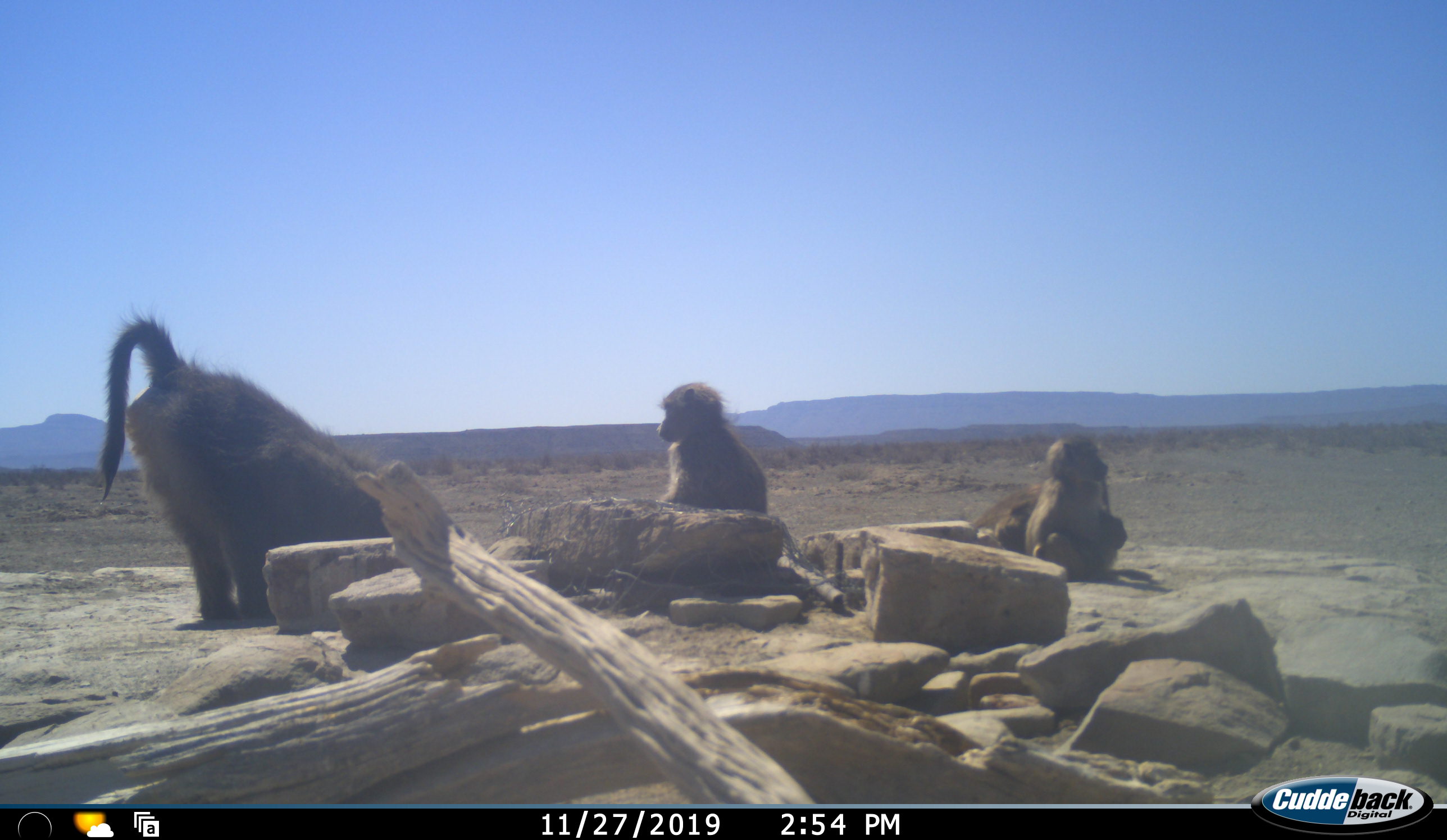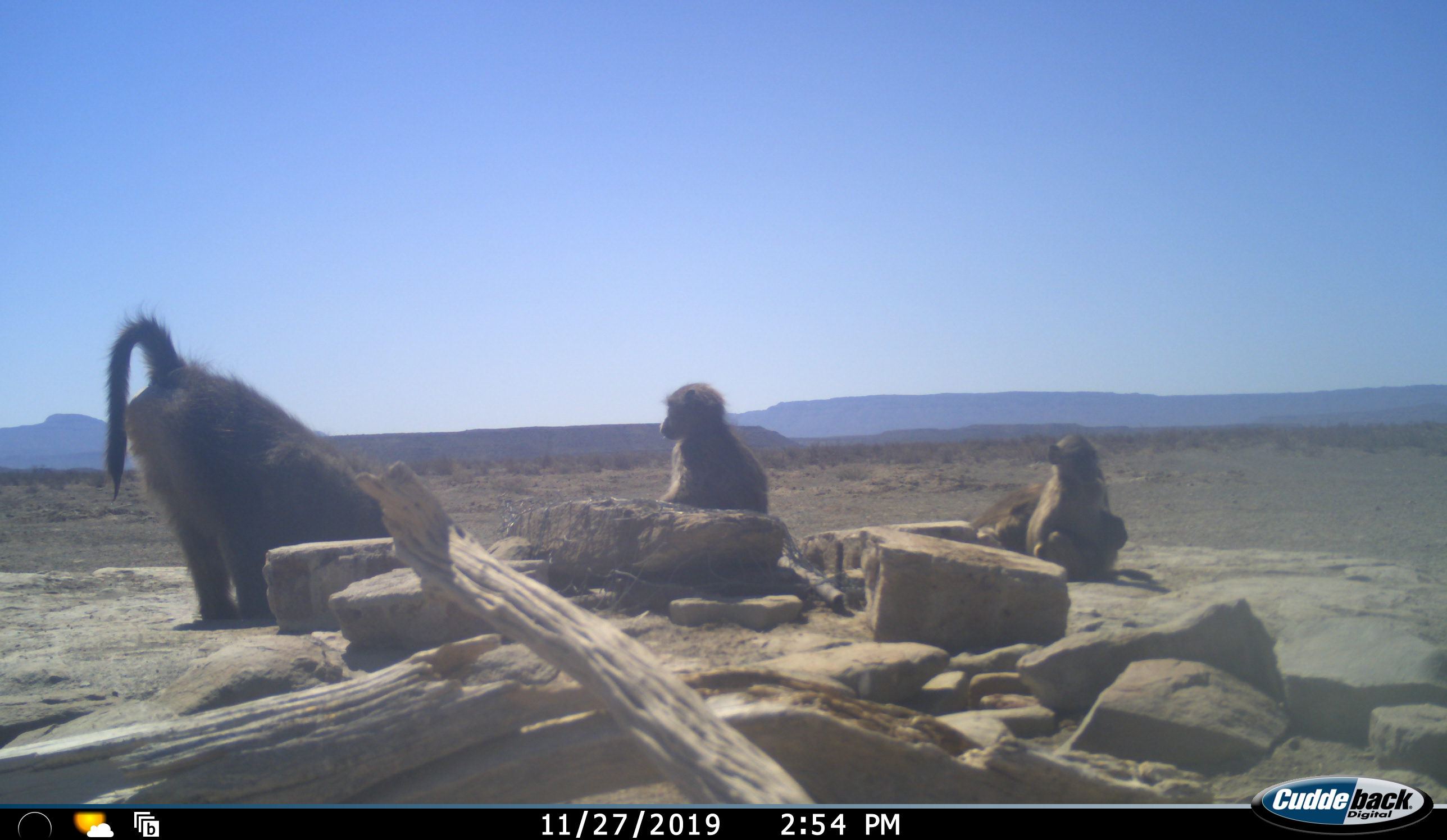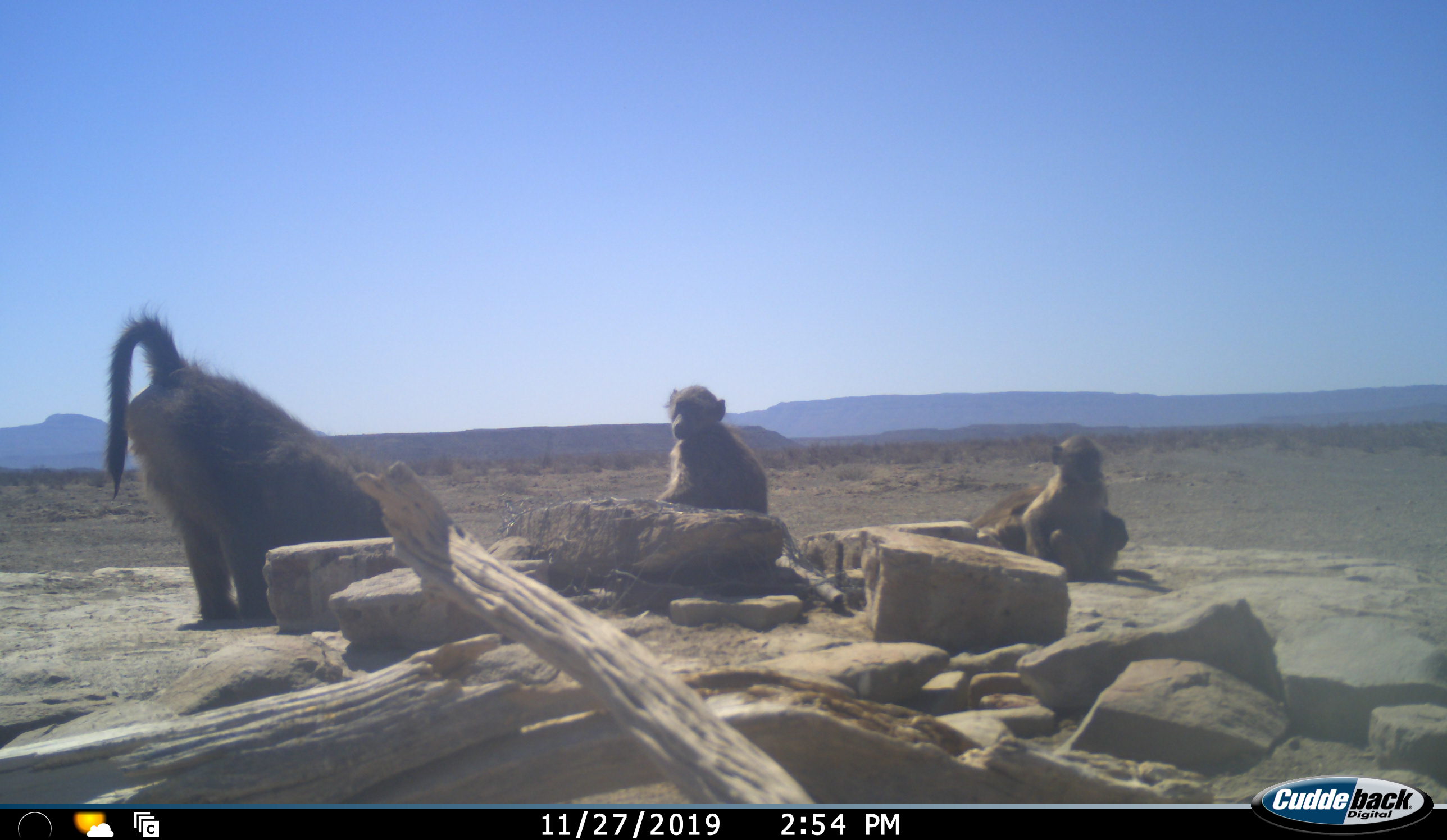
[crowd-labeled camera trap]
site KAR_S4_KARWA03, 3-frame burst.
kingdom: Animalia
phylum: Chordata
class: Mammalia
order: Primates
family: Cercopithecidae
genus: Papio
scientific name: Papio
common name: baboon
Baboon (Papio), count 4. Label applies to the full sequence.